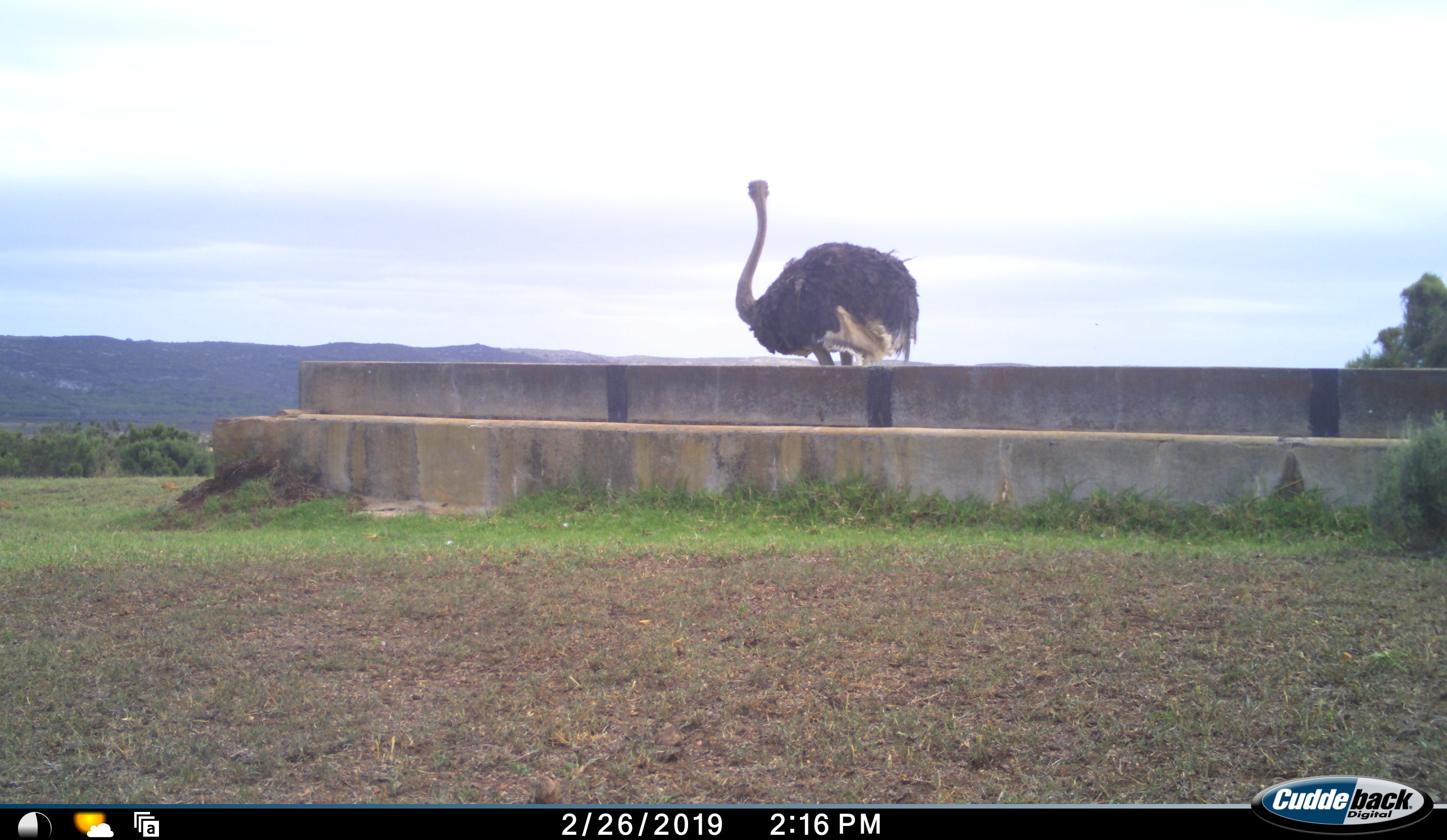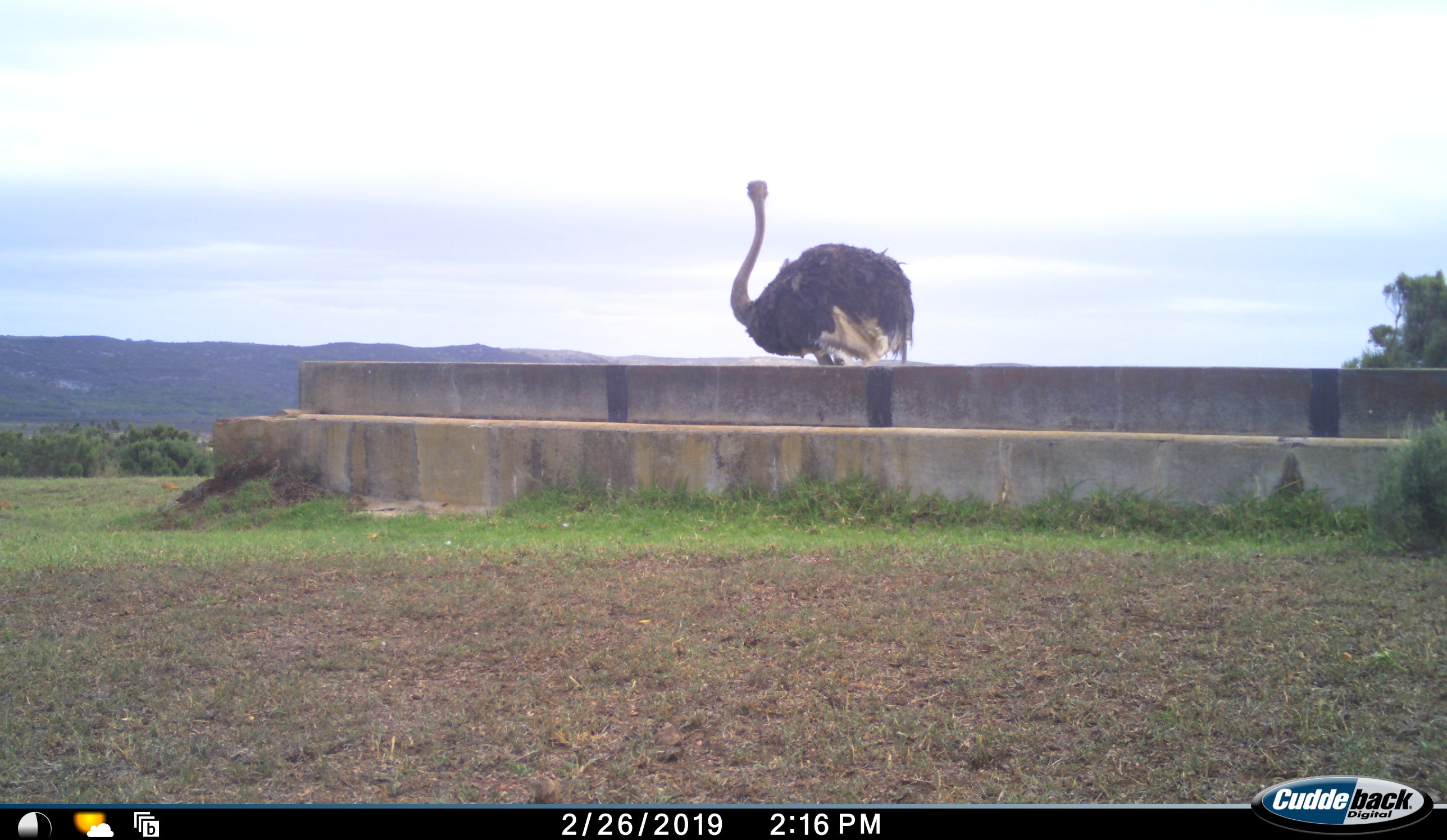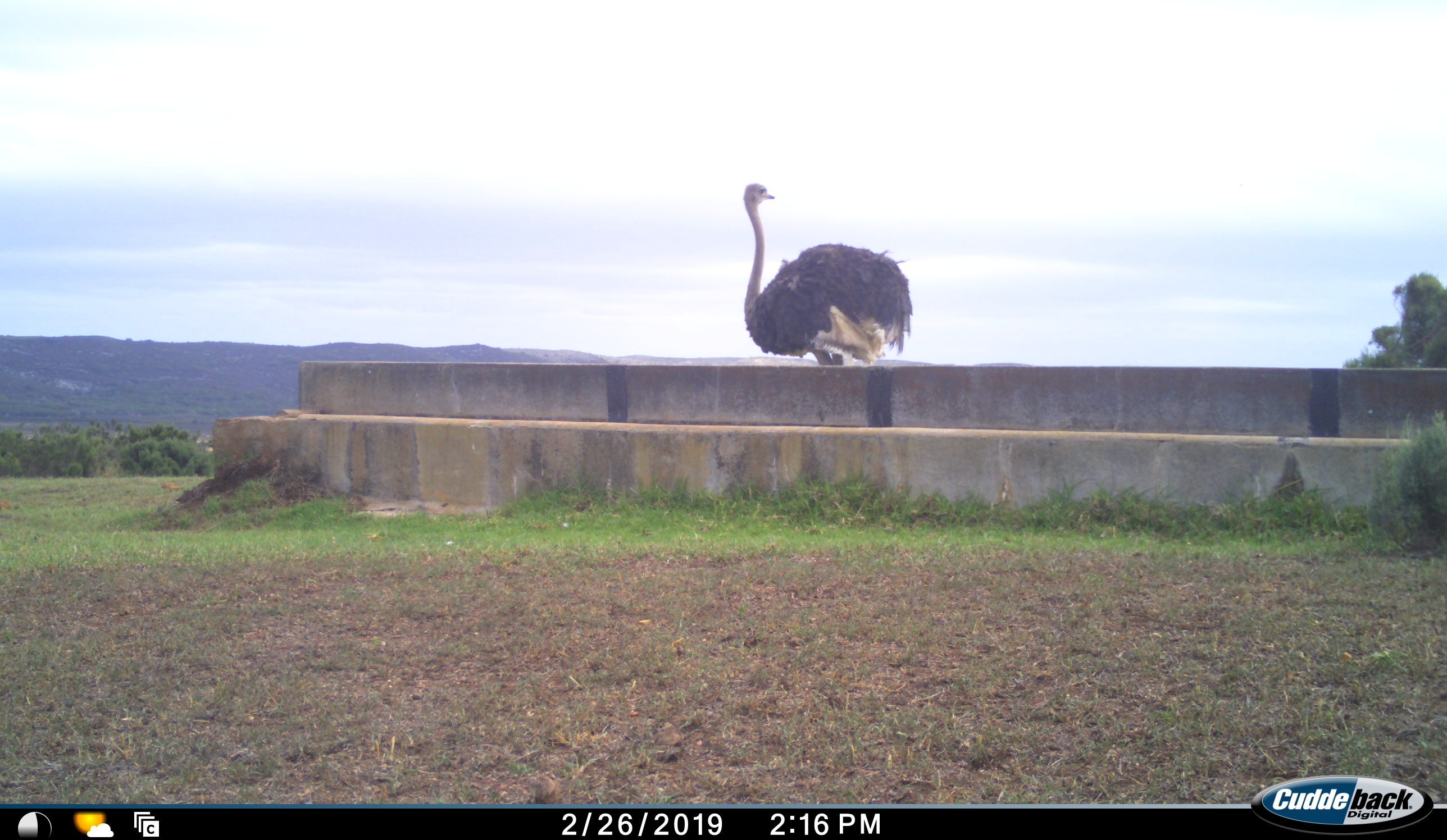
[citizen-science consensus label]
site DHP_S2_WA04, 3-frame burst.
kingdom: Animalia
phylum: Chordata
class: Aves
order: Struthioniformes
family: Struthionidae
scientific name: Struthionidae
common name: ostrich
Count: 1.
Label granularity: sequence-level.